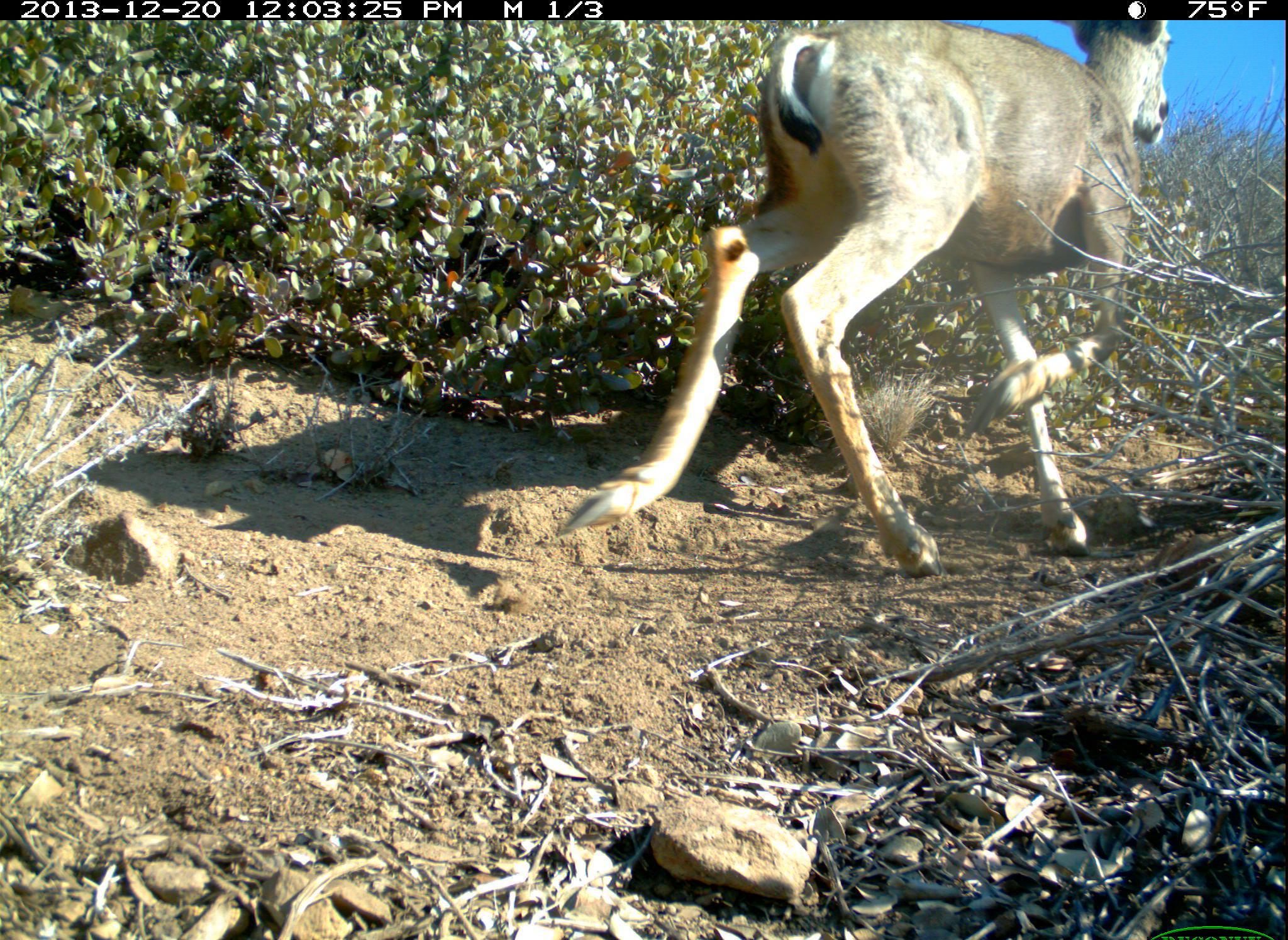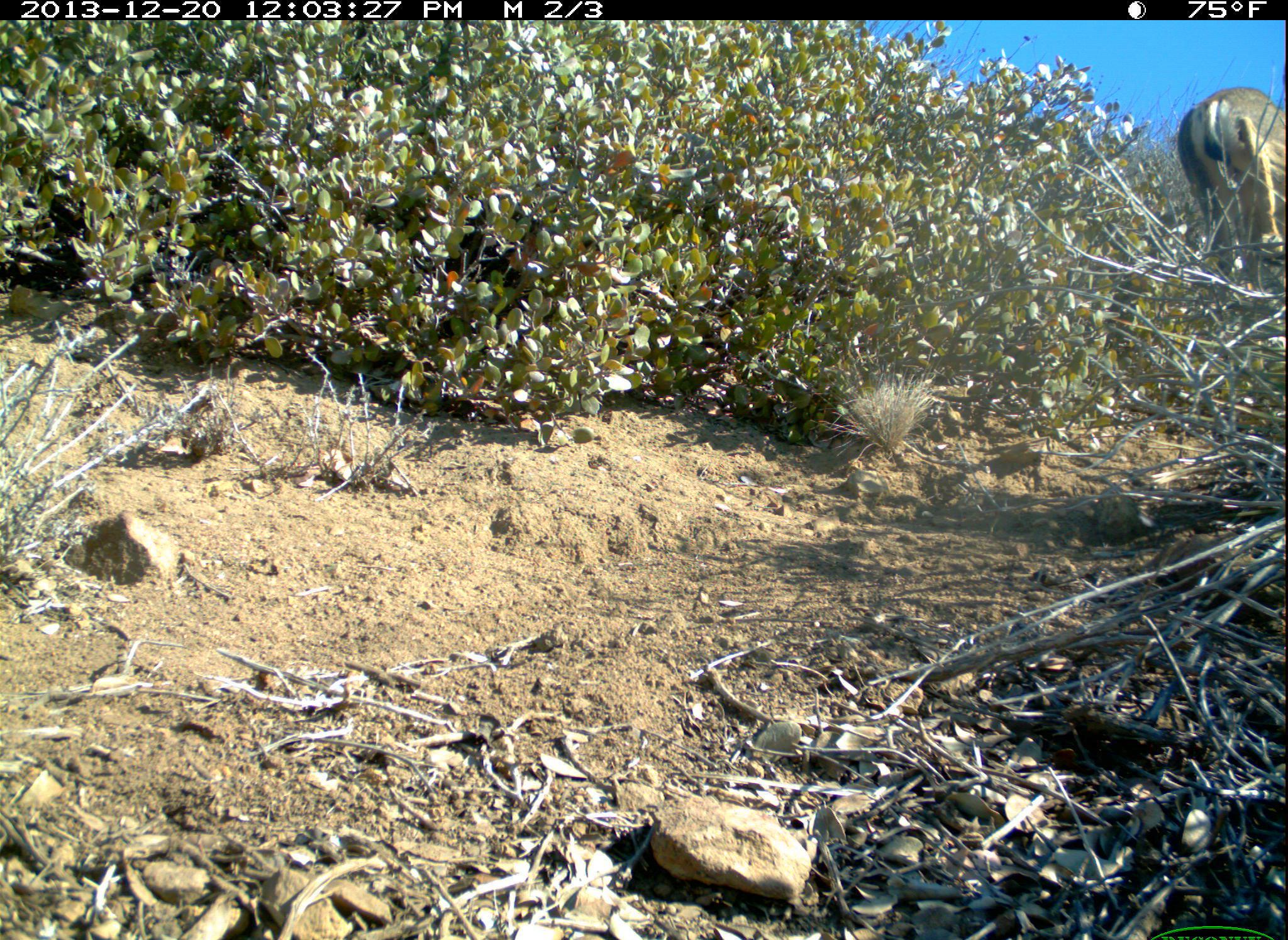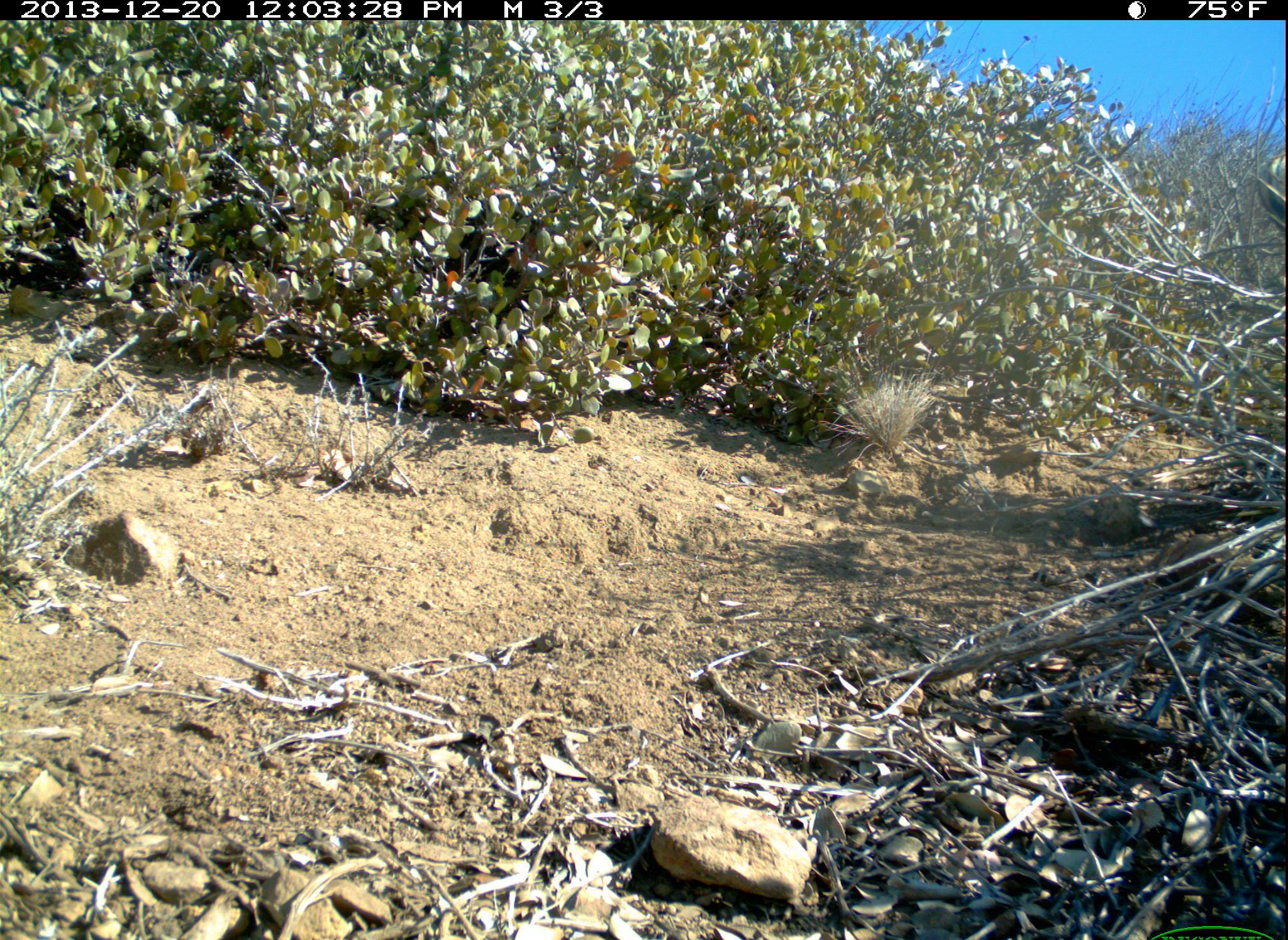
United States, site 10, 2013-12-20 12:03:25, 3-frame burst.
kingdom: Animalia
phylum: Chordata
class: Mammalia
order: Artiodactyla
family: Cervidae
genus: Odocoileus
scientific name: Odocoileus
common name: deer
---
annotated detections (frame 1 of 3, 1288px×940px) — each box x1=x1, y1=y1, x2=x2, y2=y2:
deer: x1=558, y1=20, x2=1174, y2=581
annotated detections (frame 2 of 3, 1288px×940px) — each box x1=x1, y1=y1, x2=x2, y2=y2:
deer: x1=1176, y1=86, x2=1288, y2=283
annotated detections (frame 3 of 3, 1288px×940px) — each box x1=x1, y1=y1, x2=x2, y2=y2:
deer: x1=1257, y1=153, x2=1288, y2=235